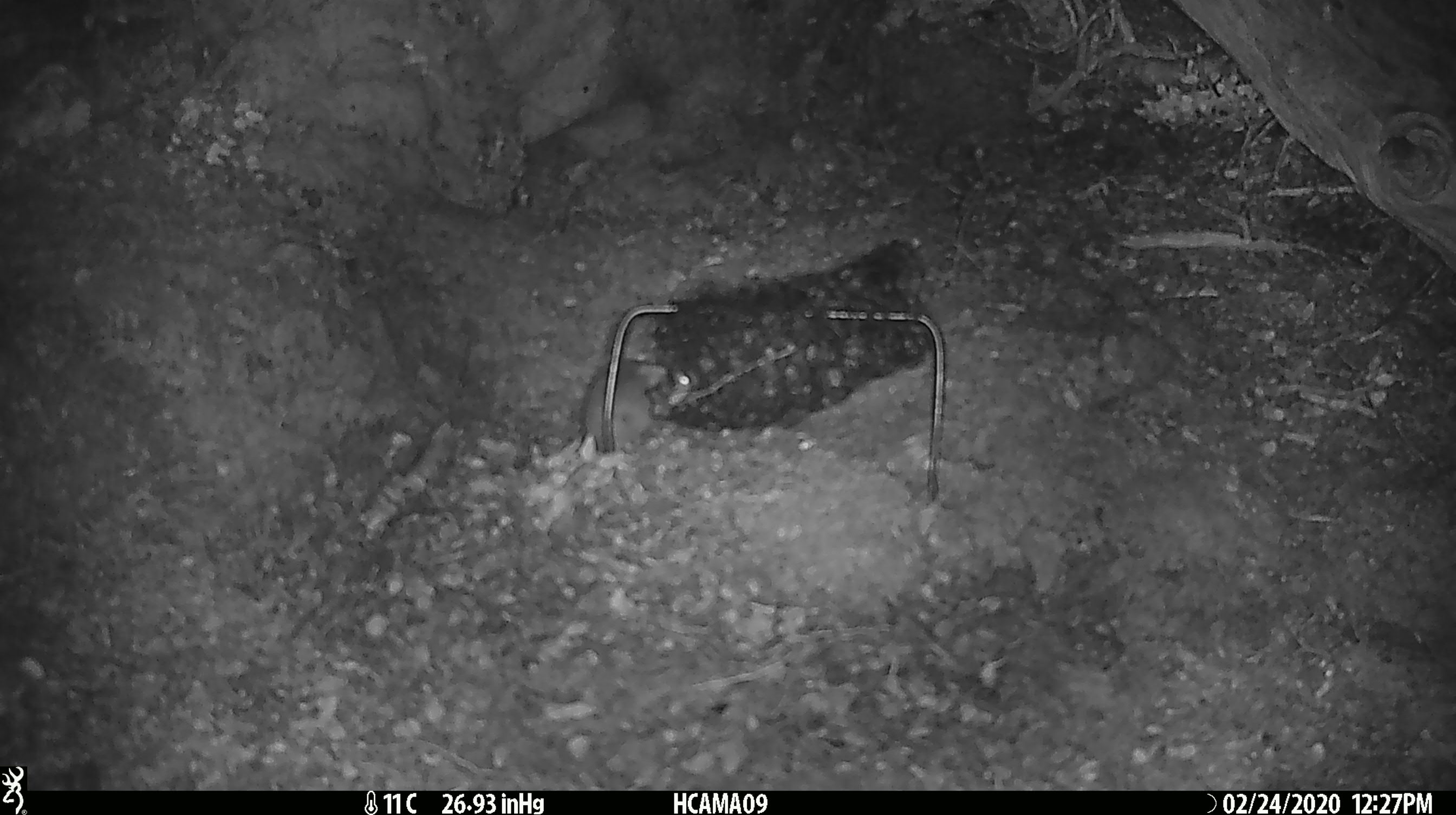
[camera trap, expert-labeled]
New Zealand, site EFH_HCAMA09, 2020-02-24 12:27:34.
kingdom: Animalia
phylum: Chordata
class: Mammalia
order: Rodentia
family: Muridae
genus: Mus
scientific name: Mus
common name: mouse